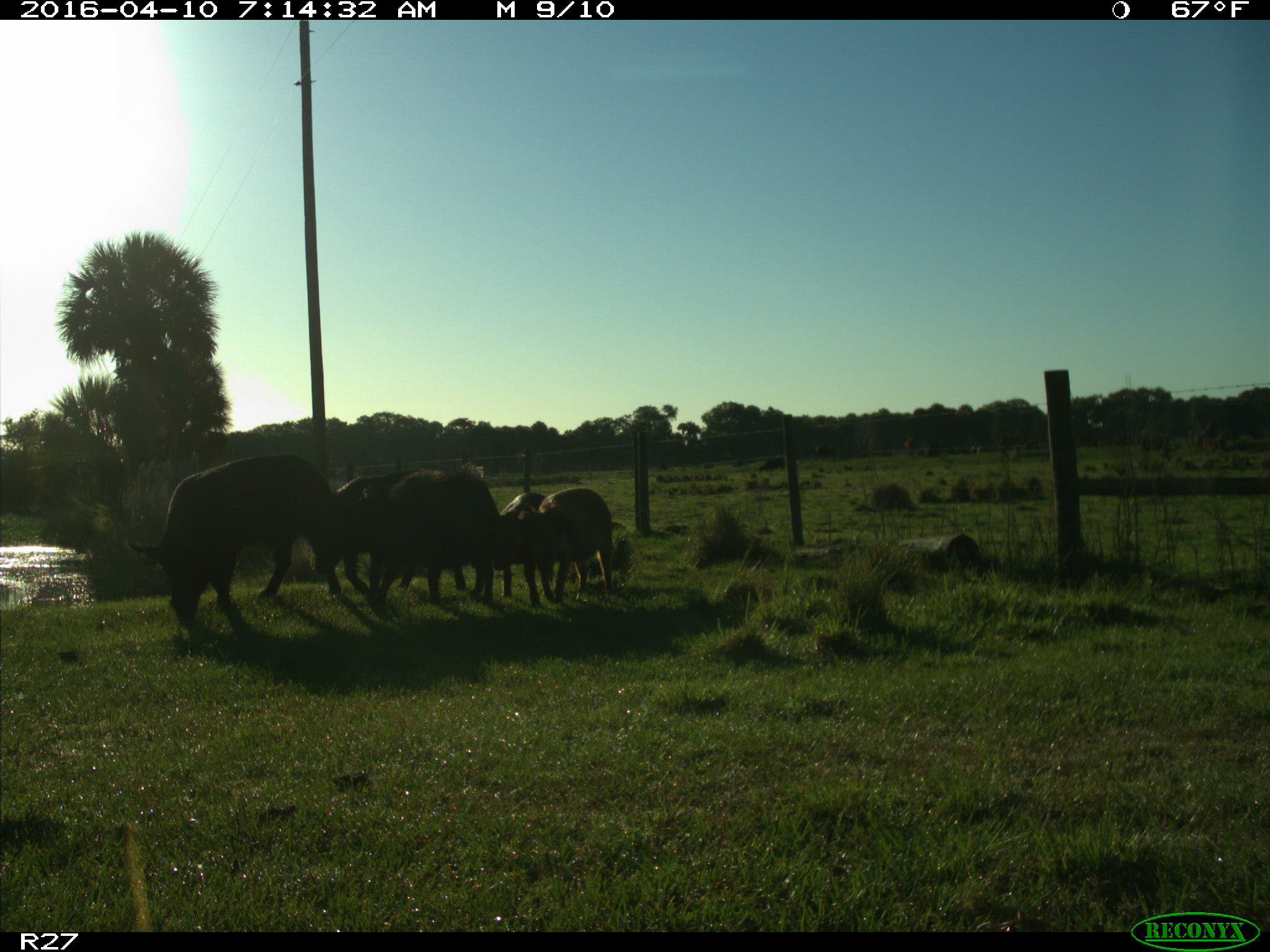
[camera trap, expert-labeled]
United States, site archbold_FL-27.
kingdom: Animalia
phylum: Chordata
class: Mammalia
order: Artiodactyla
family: Suidae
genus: Sus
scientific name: Sus scrofa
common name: wild boar